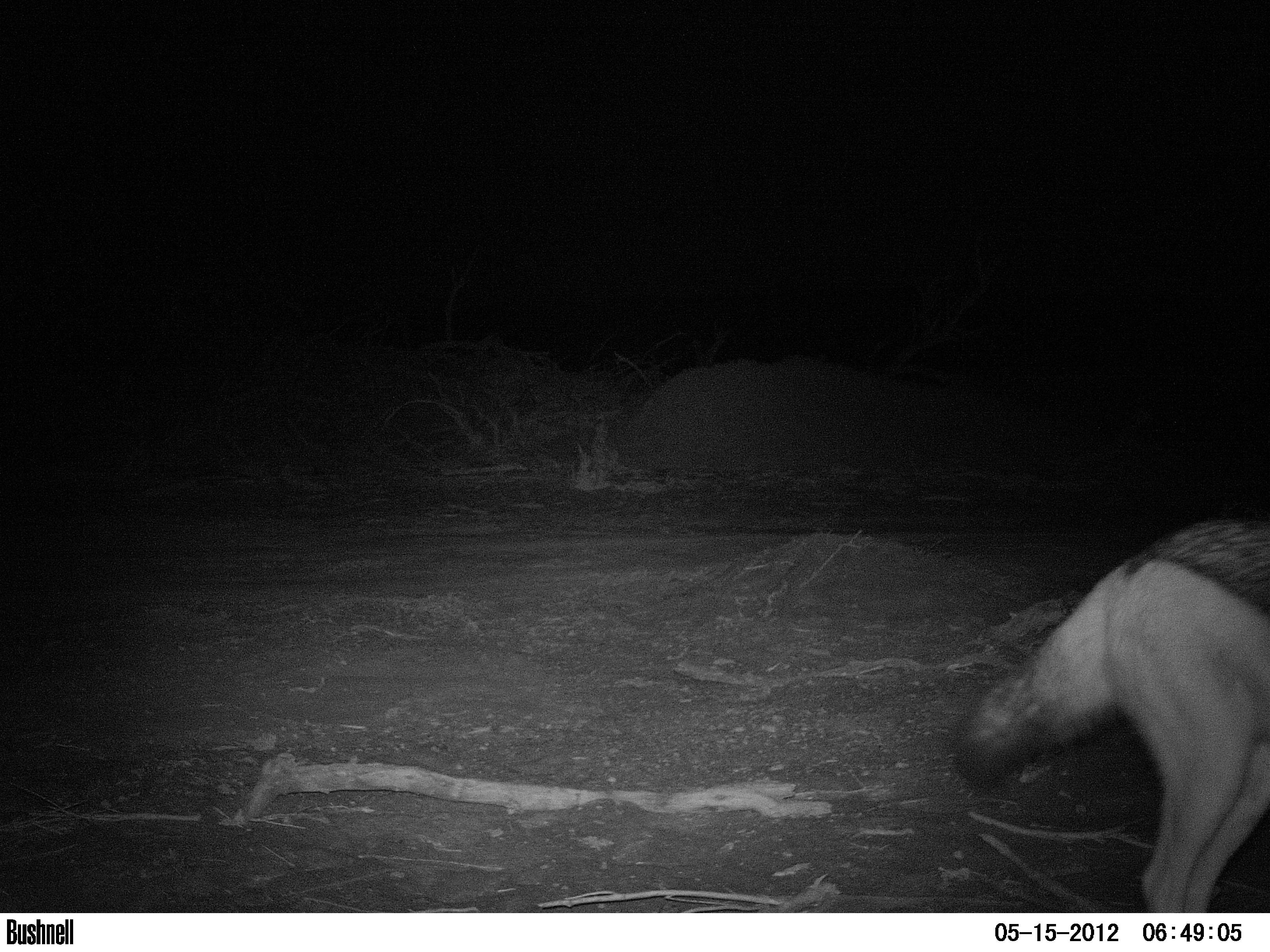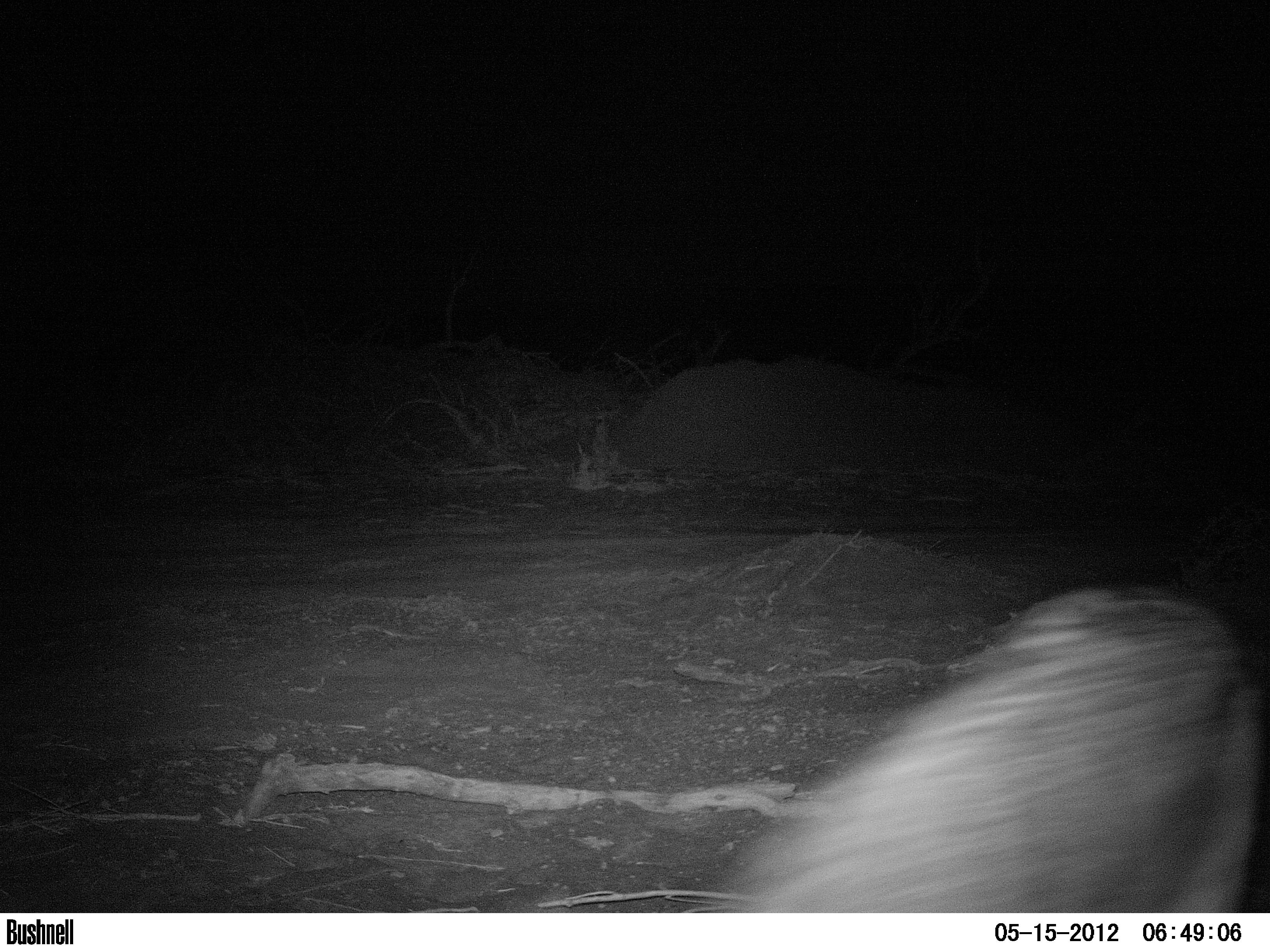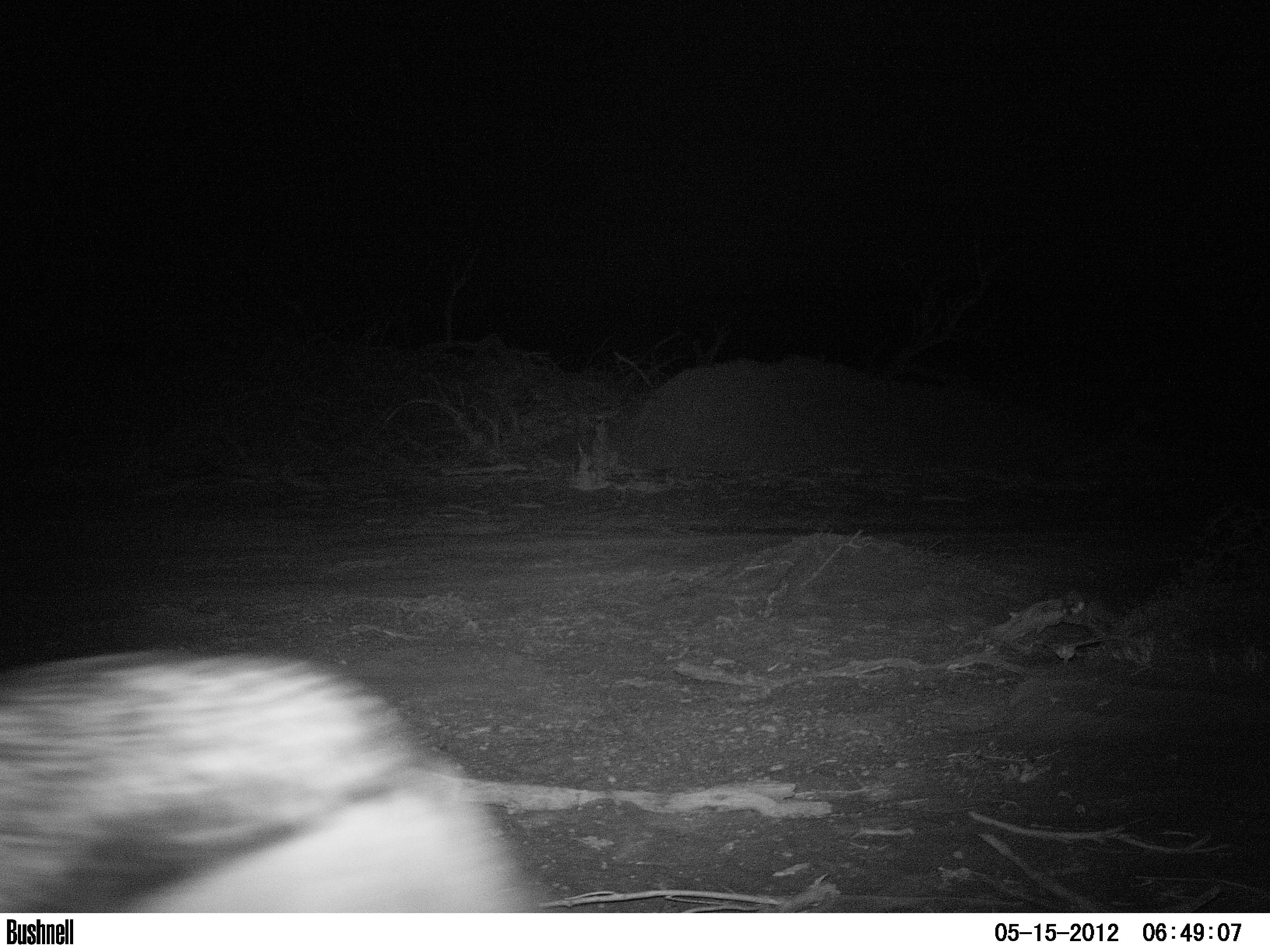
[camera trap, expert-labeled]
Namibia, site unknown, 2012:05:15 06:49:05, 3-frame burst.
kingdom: Animalia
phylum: Chordata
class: Mammalia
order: Carnivora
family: Canidae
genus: Lupulella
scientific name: Lupulella mesomelas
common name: black-backed jackal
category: canis mesomelas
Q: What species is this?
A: Canis mesomelas (black-backed jackal) (Lupulella mesomelas).